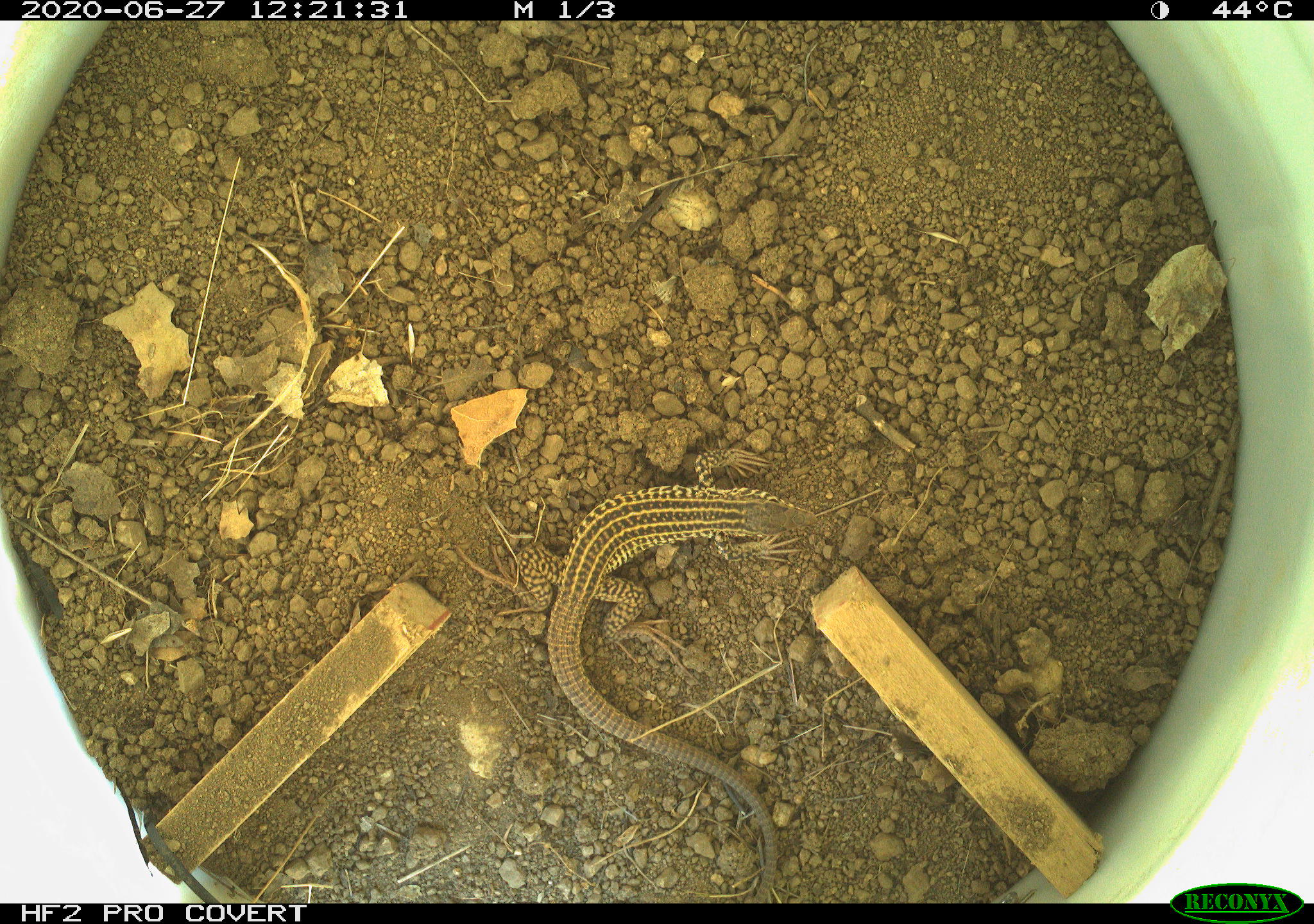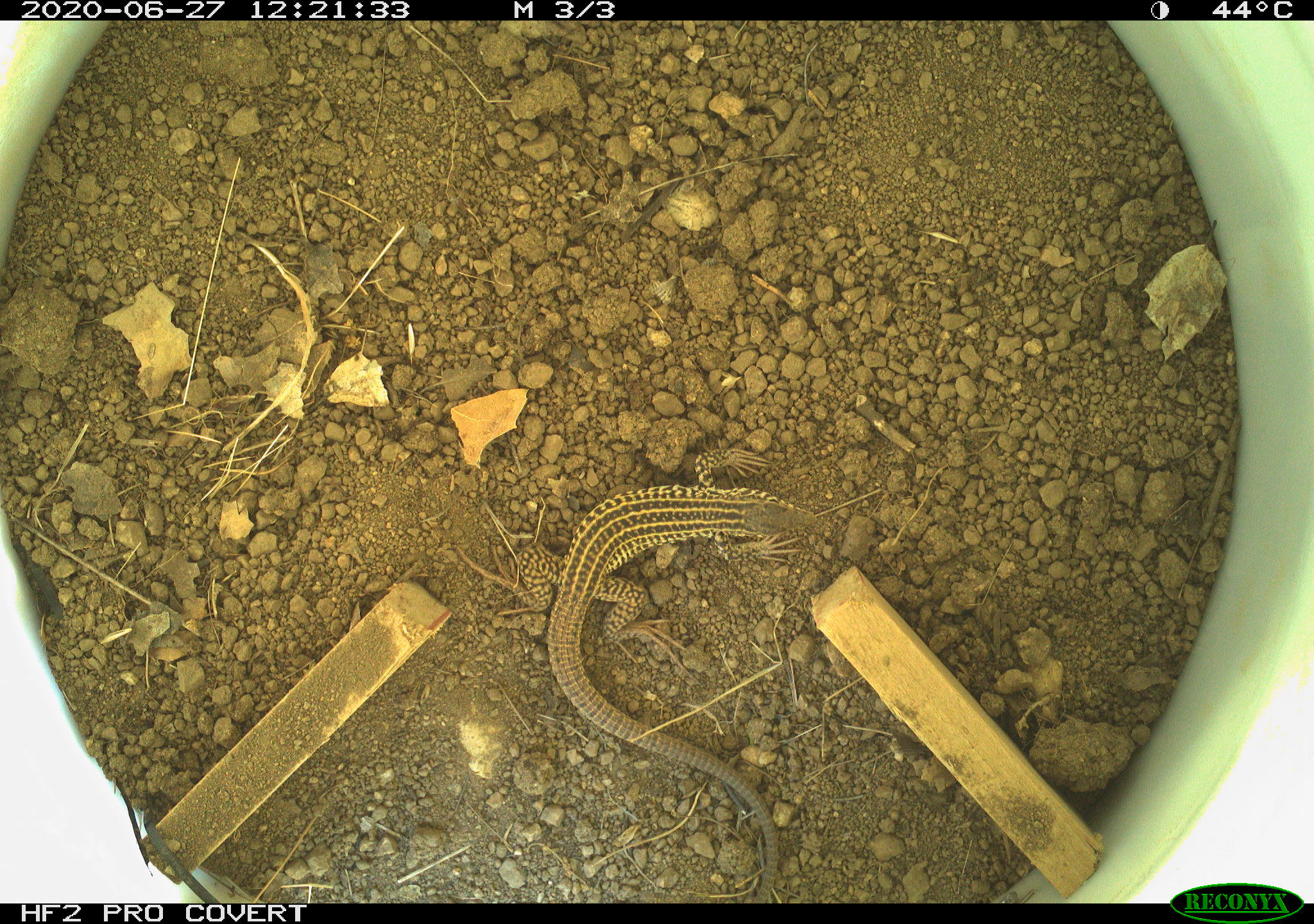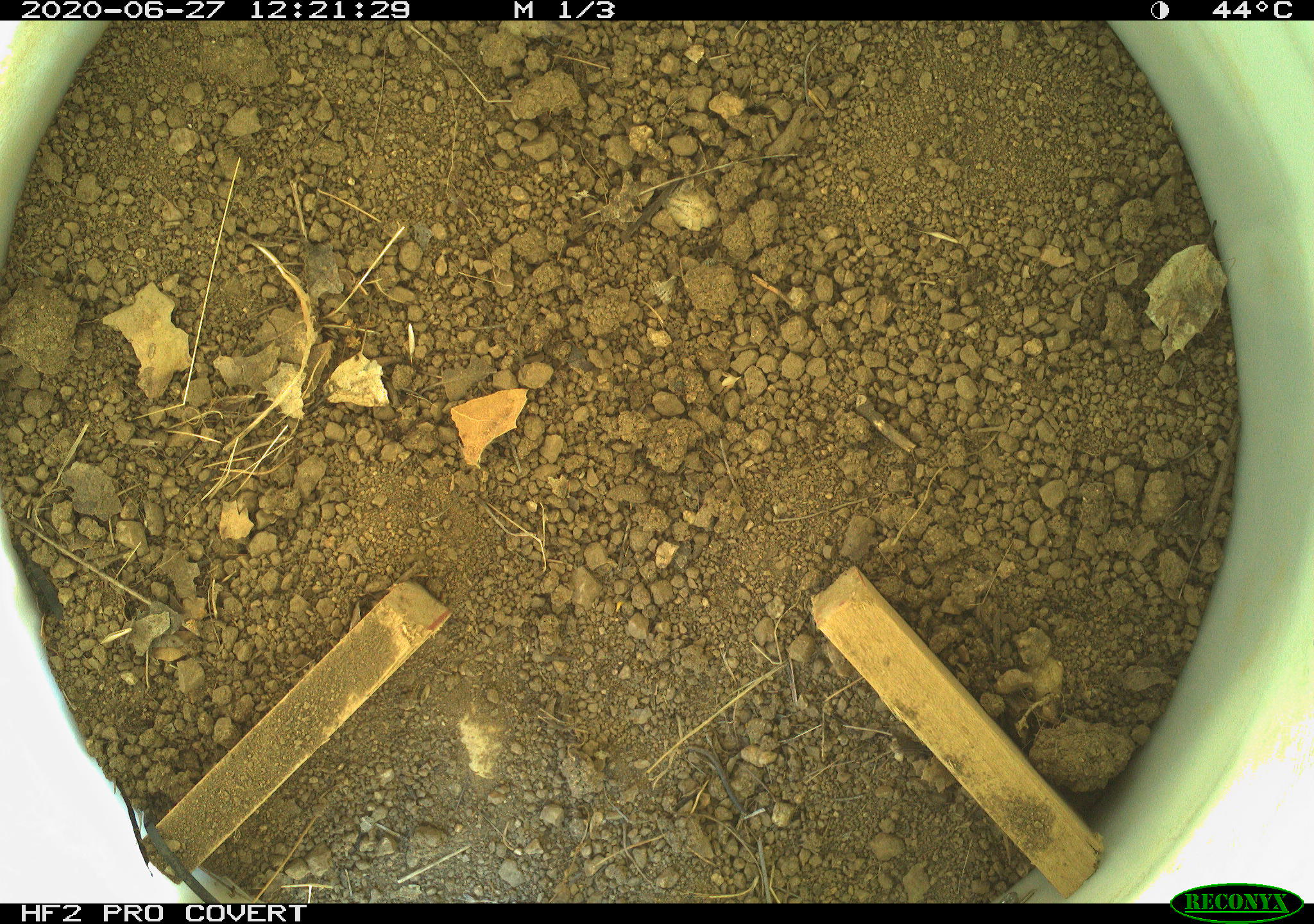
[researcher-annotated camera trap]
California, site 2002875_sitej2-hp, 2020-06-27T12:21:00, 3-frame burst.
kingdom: Animalia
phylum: Chordata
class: Reptilia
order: Squamata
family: Teiidae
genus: Aspidoscelis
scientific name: Aspidoscelis tigris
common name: western whiptail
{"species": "western whiptail (Aspidoscelis tigris)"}